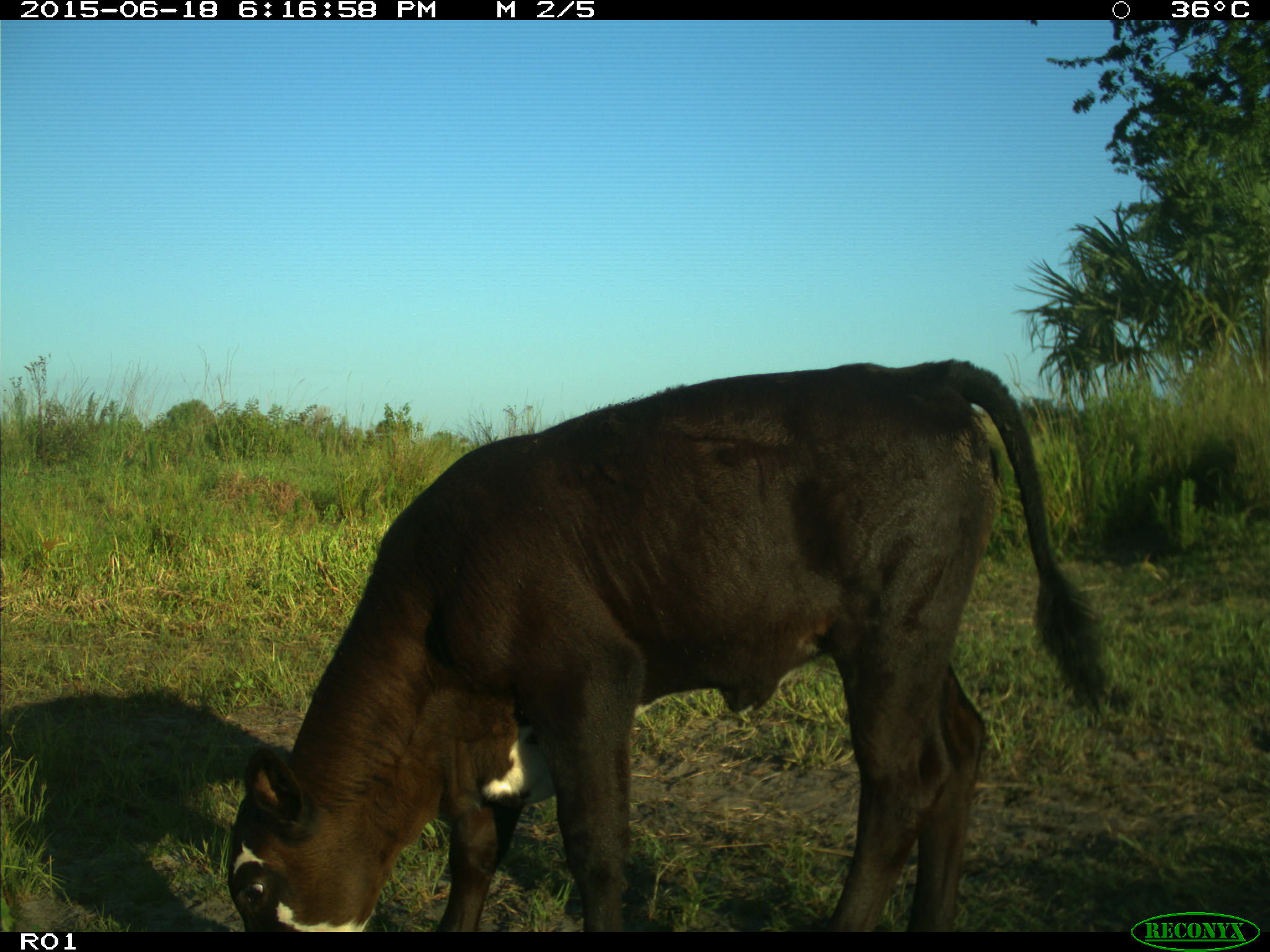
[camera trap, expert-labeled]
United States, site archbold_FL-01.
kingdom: Animalia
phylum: Chordata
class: Mammalia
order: Artiodactyla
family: Bovidae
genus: Bos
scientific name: Bos taurus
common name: domestic cow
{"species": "Bos taurus (domestic cow)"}